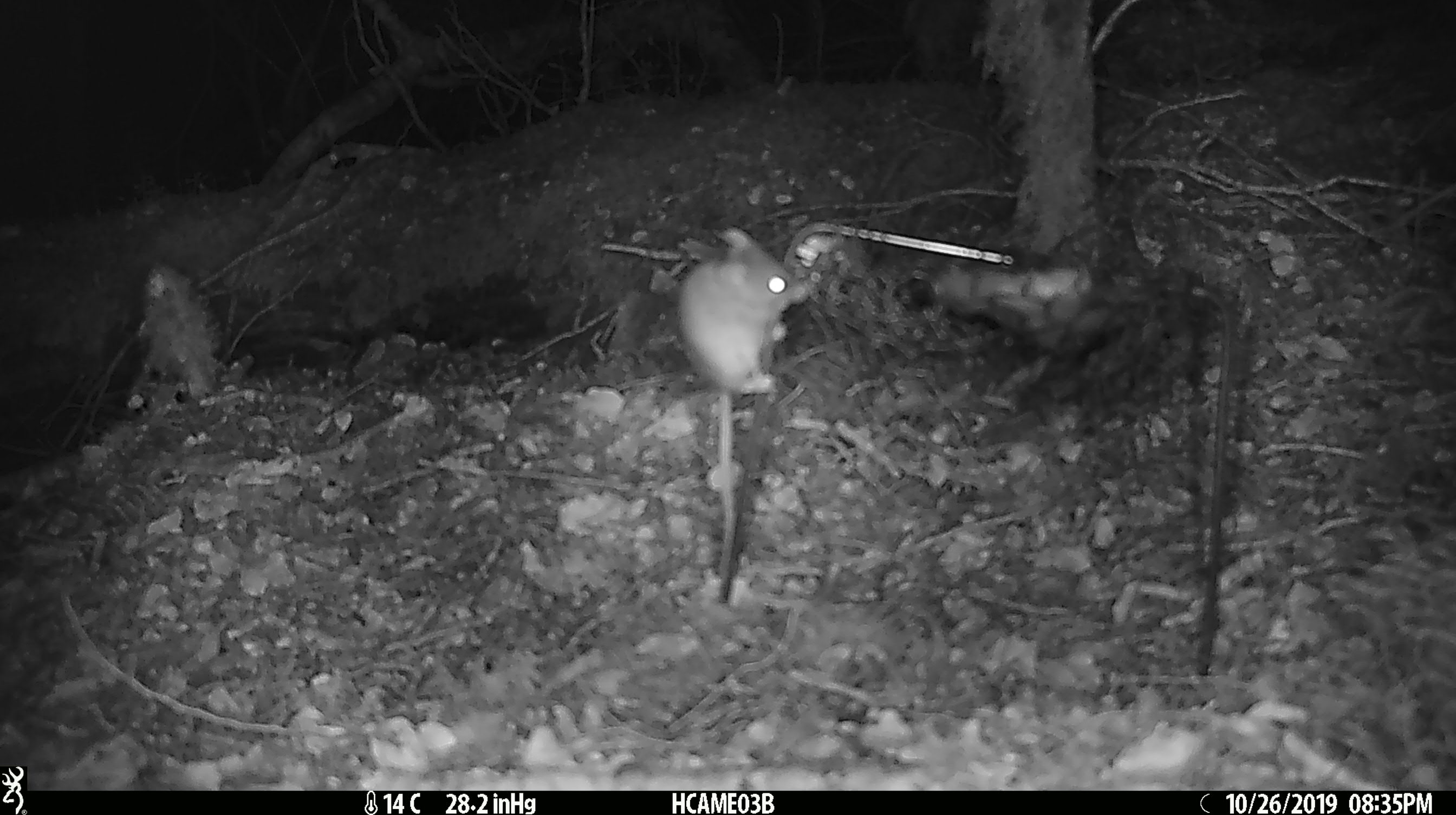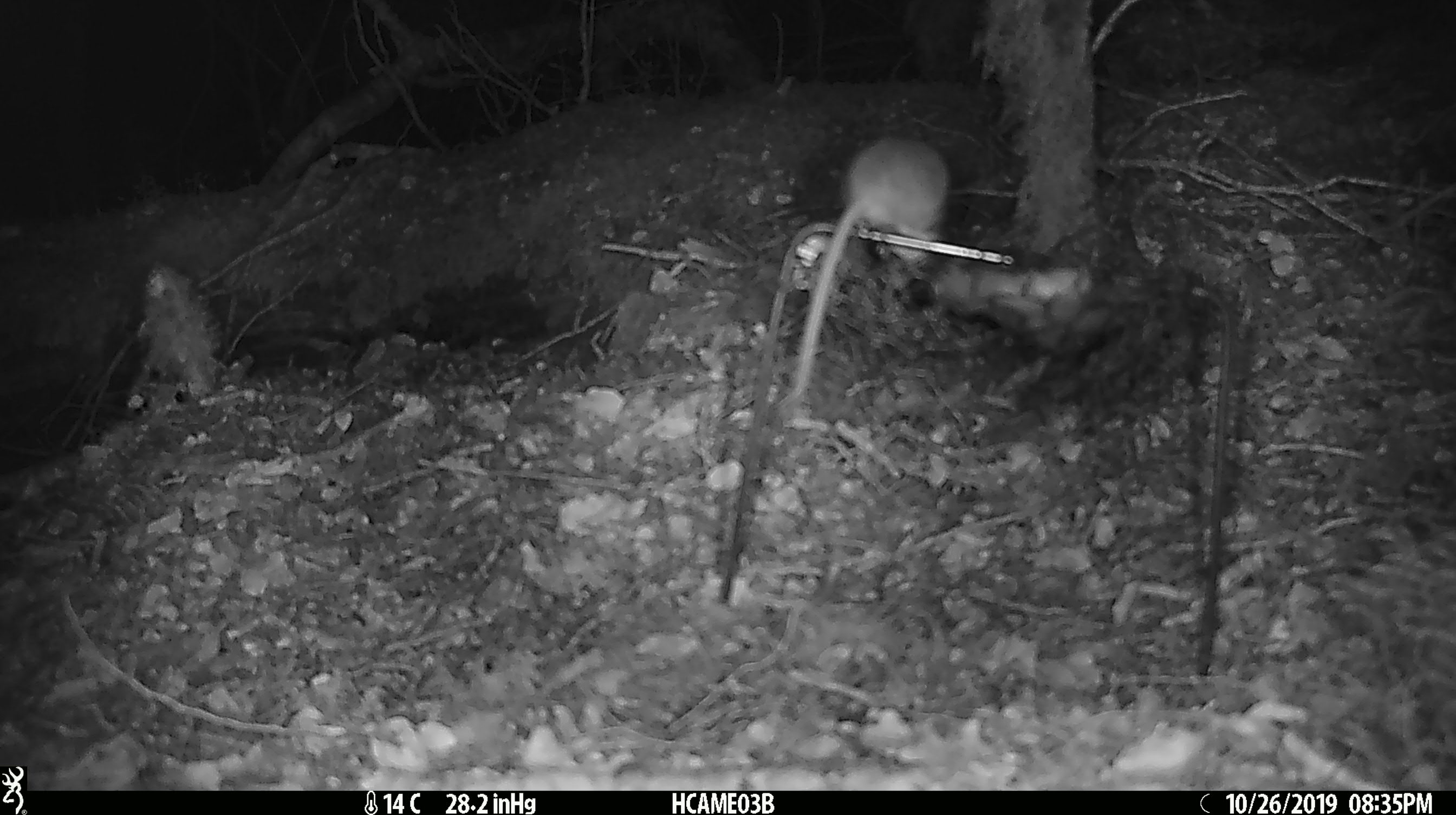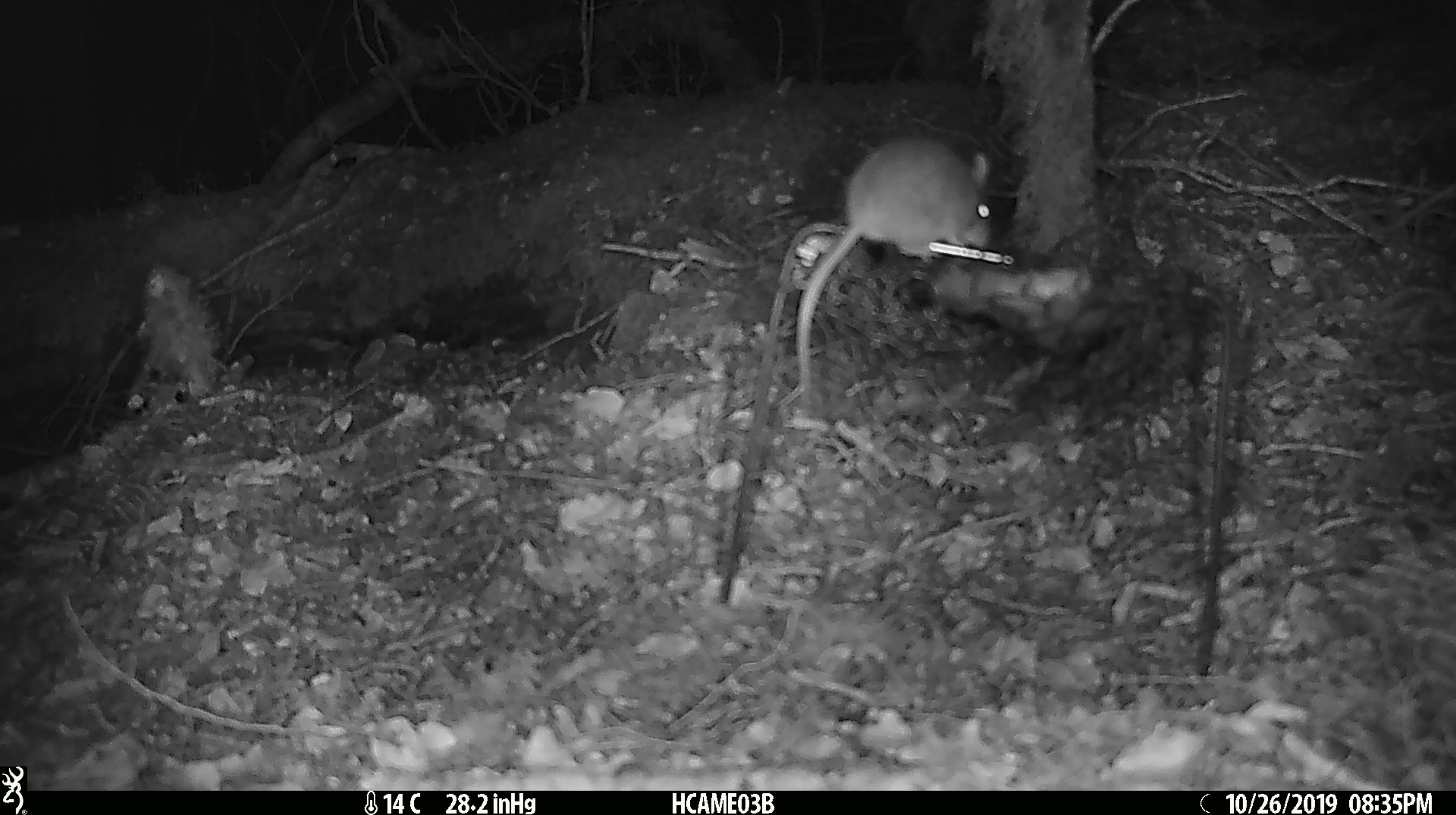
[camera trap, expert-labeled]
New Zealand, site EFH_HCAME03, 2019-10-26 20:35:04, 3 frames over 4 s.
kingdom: Animalia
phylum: Chordata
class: Mammalia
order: Rodentia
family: Muridae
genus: Mus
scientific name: Mus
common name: mouse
Mouse (Mus).